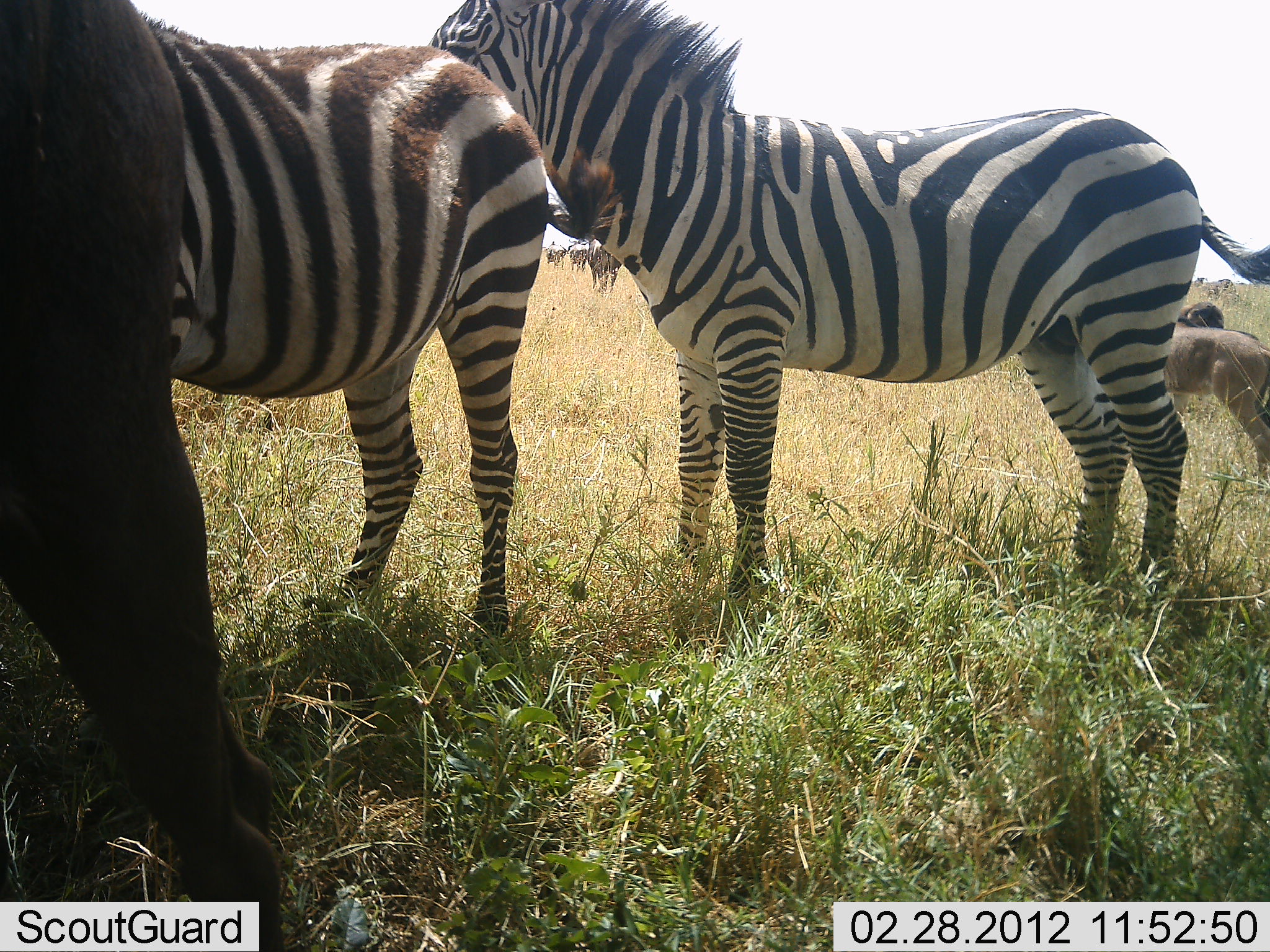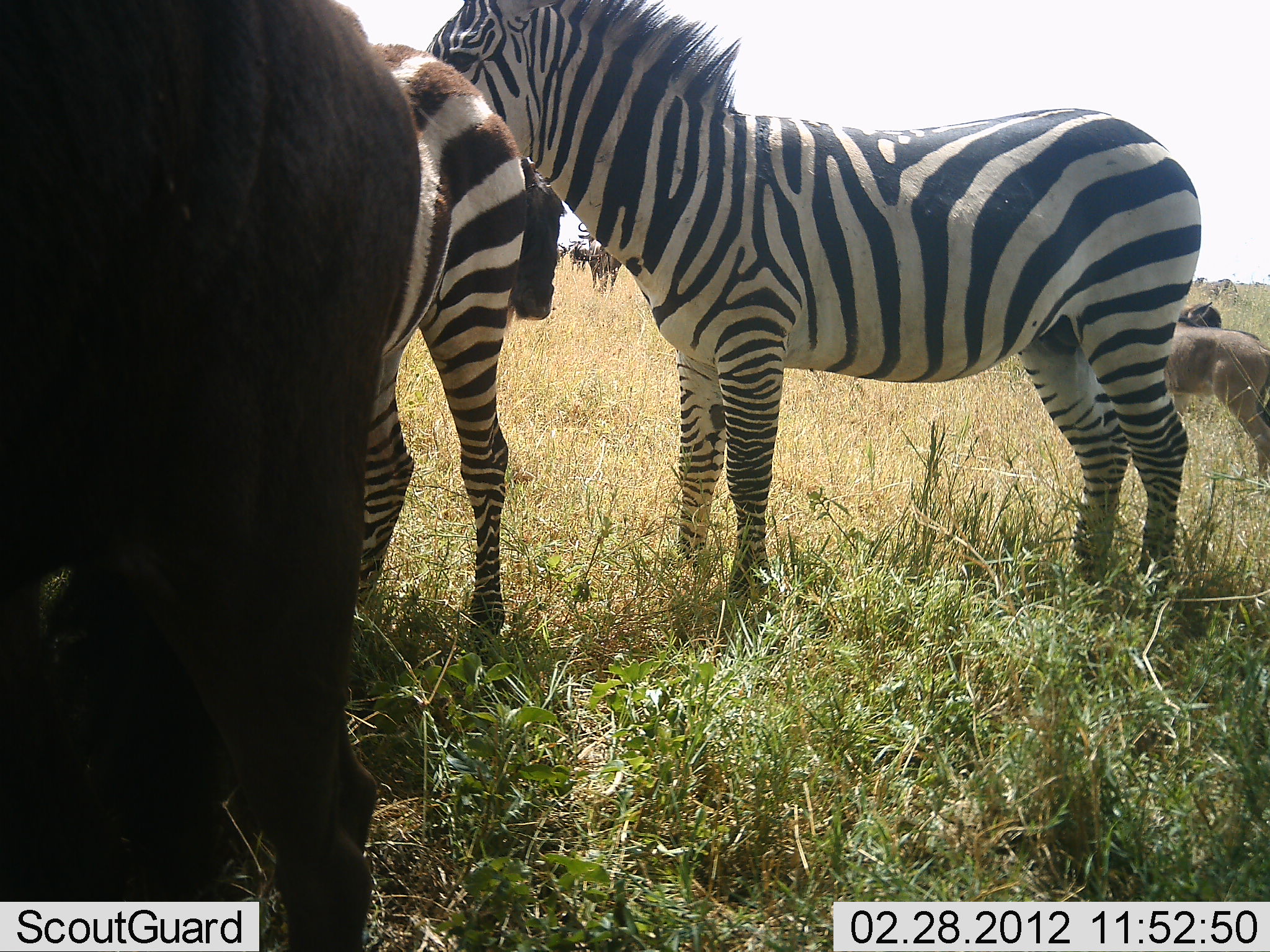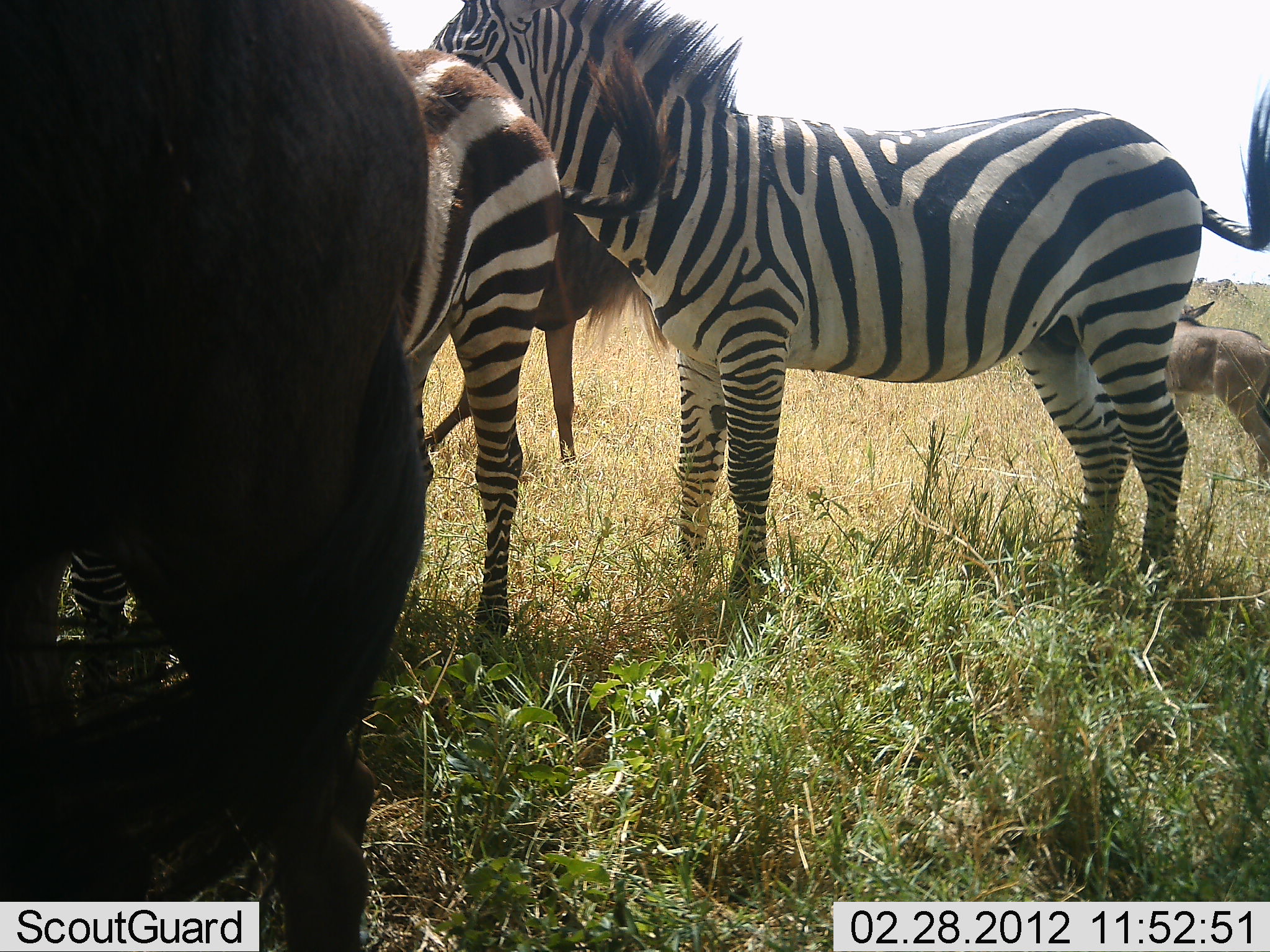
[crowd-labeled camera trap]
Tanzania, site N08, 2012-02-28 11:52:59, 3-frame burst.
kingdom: Animalia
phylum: Chordata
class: Mammalia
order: Artiodactyla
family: Bovidae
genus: Connochaetes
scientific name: Connochaetes taurinus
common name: blue wildebeest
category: wildebeest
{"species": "wildebeest (blue wildebeest) (Connochaetes taurinus)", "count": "3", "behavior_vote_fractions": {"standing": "90%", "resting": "0%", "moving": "30%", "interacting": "0%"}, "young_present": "45%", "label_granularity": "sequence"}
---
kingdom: Animalia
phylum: Chordata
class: Mammalia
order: Perissodactyla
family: Equidae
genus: Equus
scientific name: Equus quagga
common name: plains zebra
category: zebra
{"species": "zebra (plains zebra) (Equus quagga)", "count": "2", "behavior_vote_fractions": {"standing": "93%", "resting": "0%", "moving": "7%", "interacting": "3%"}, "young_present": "7%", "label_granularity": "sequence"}